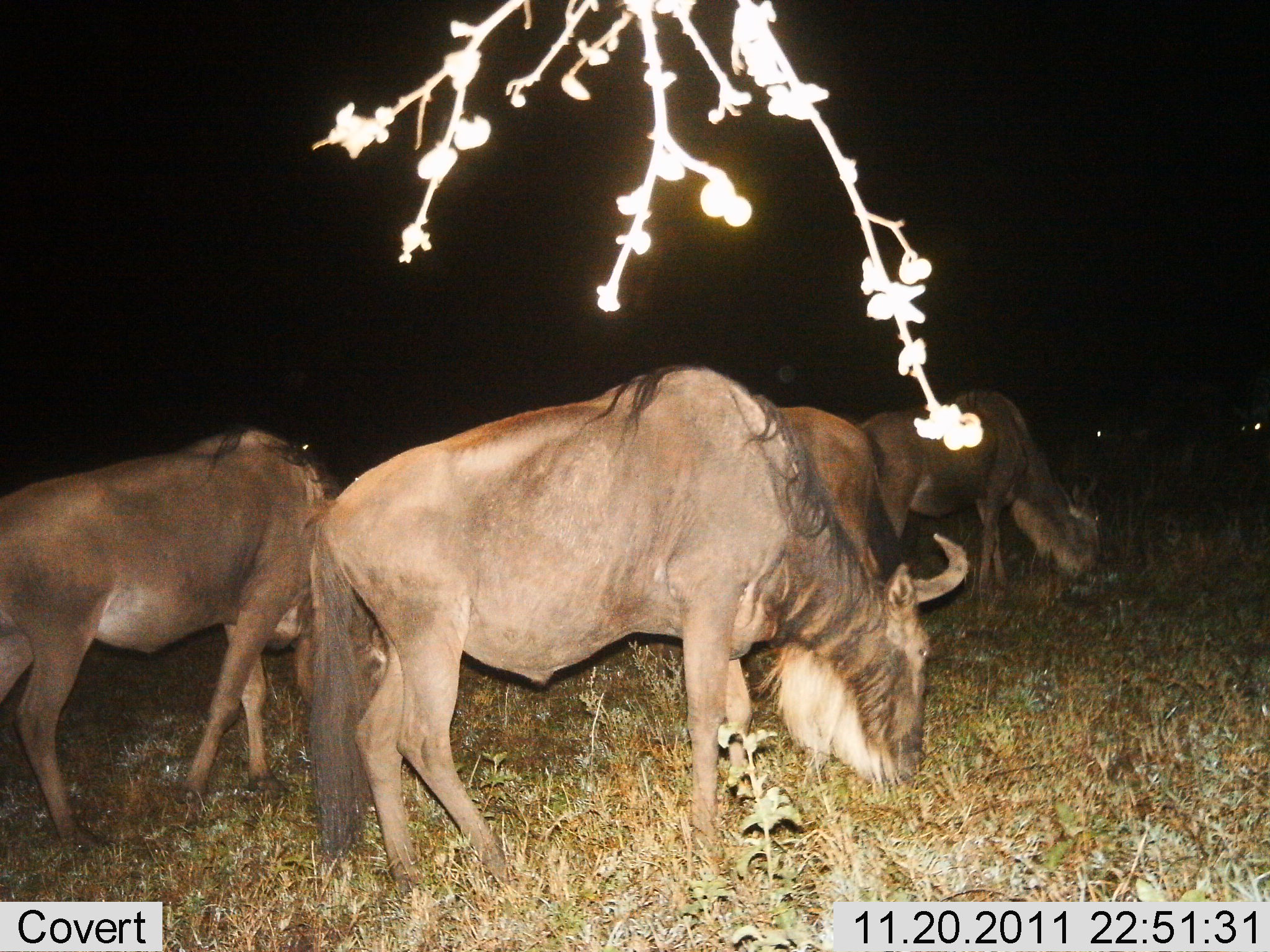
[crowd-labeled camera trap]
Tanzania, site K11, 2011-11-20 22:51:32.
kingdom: Animalia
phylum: Chordata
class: Mammalia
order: Artiodactyla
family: Bovidae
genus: Connochaetes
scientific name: Connochaetes taurinus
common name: blue wildebeest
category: wildebeest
Wildebeest (blue wildebeest) (Connochaetes taurinus), count 4. Behavior (volunteer vote fractions): standing 17%, resting 0%, moving 11%, interacting 0%. Young present (vote fraction): 0%. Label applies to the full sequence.